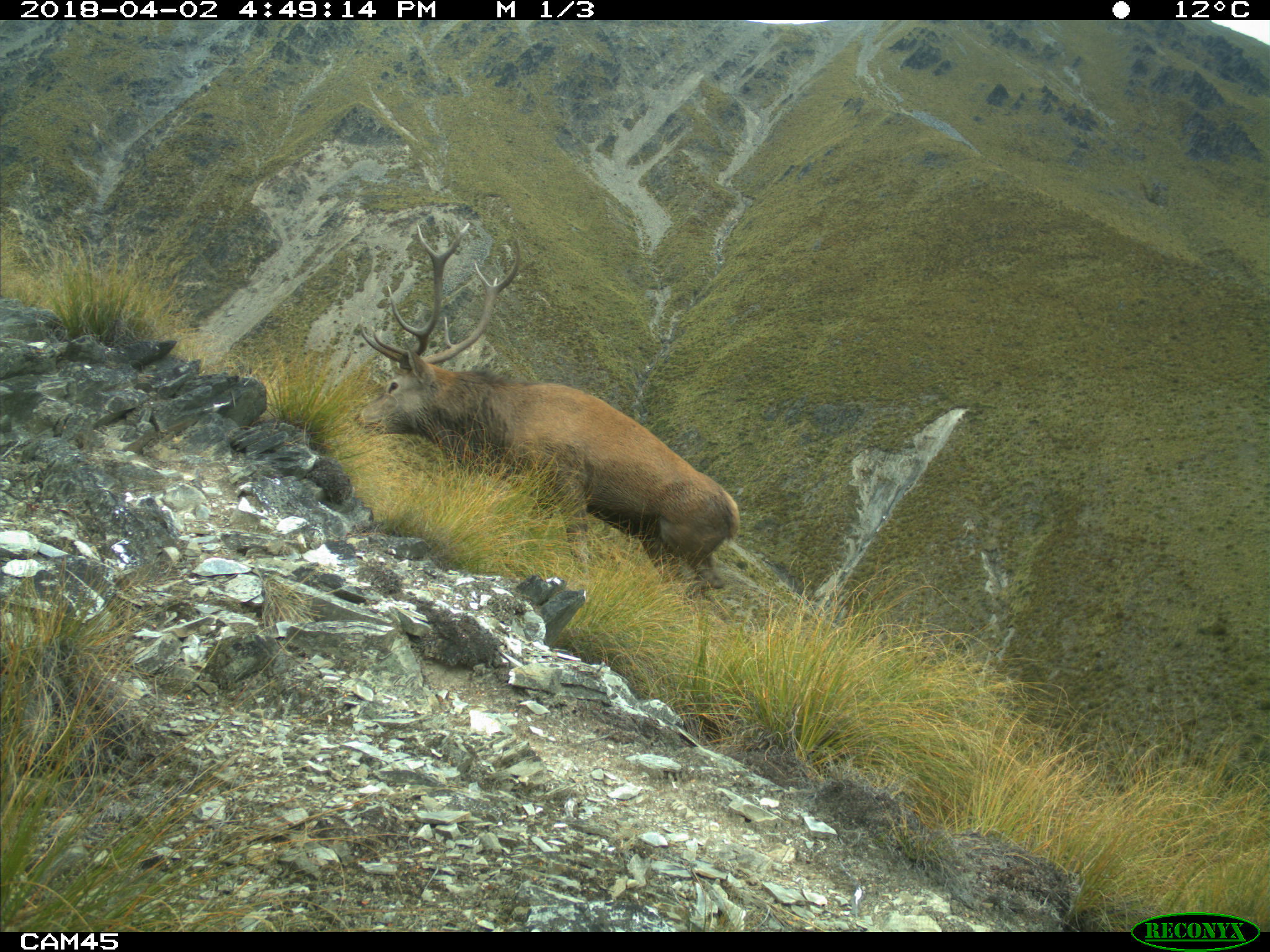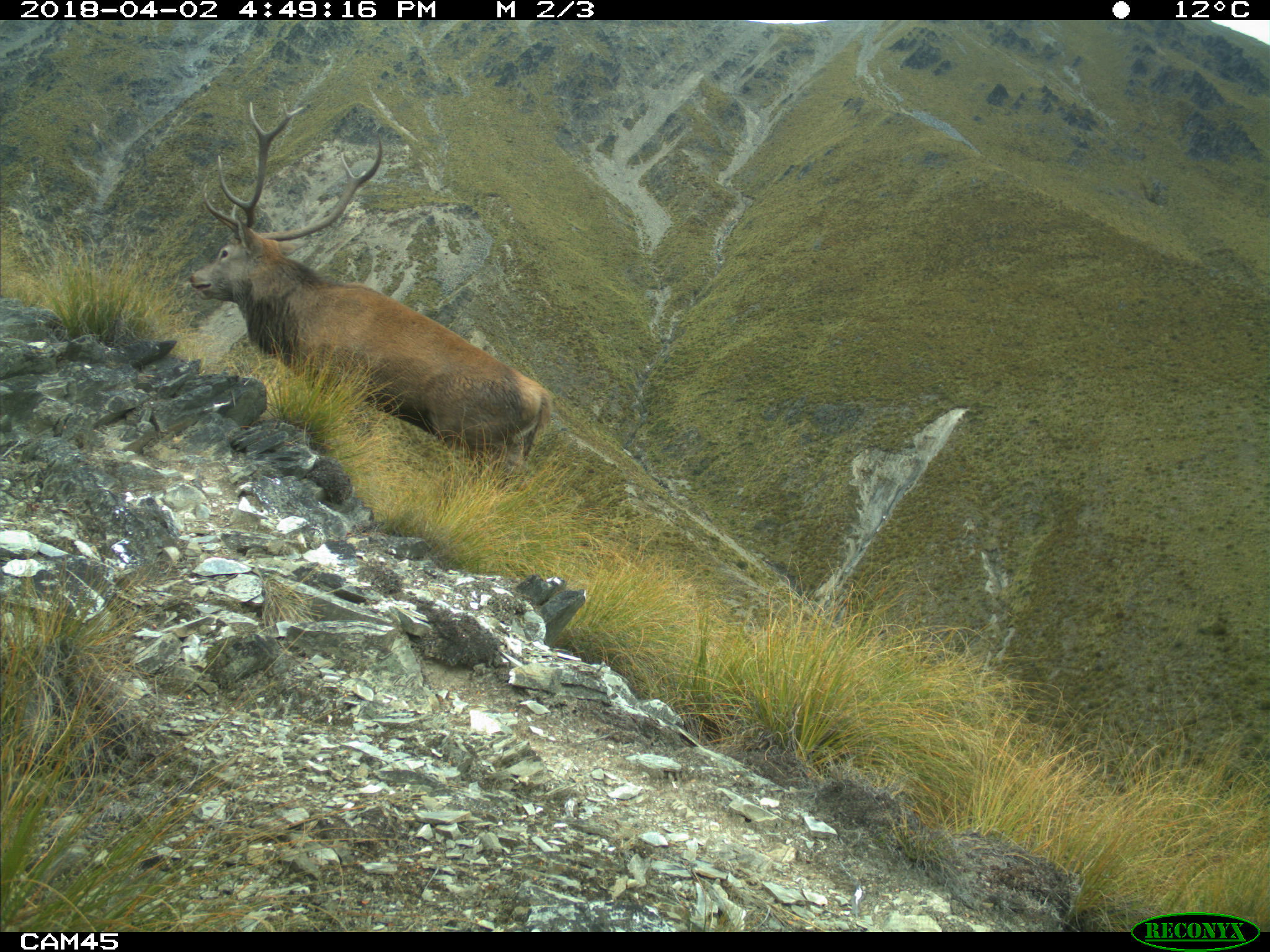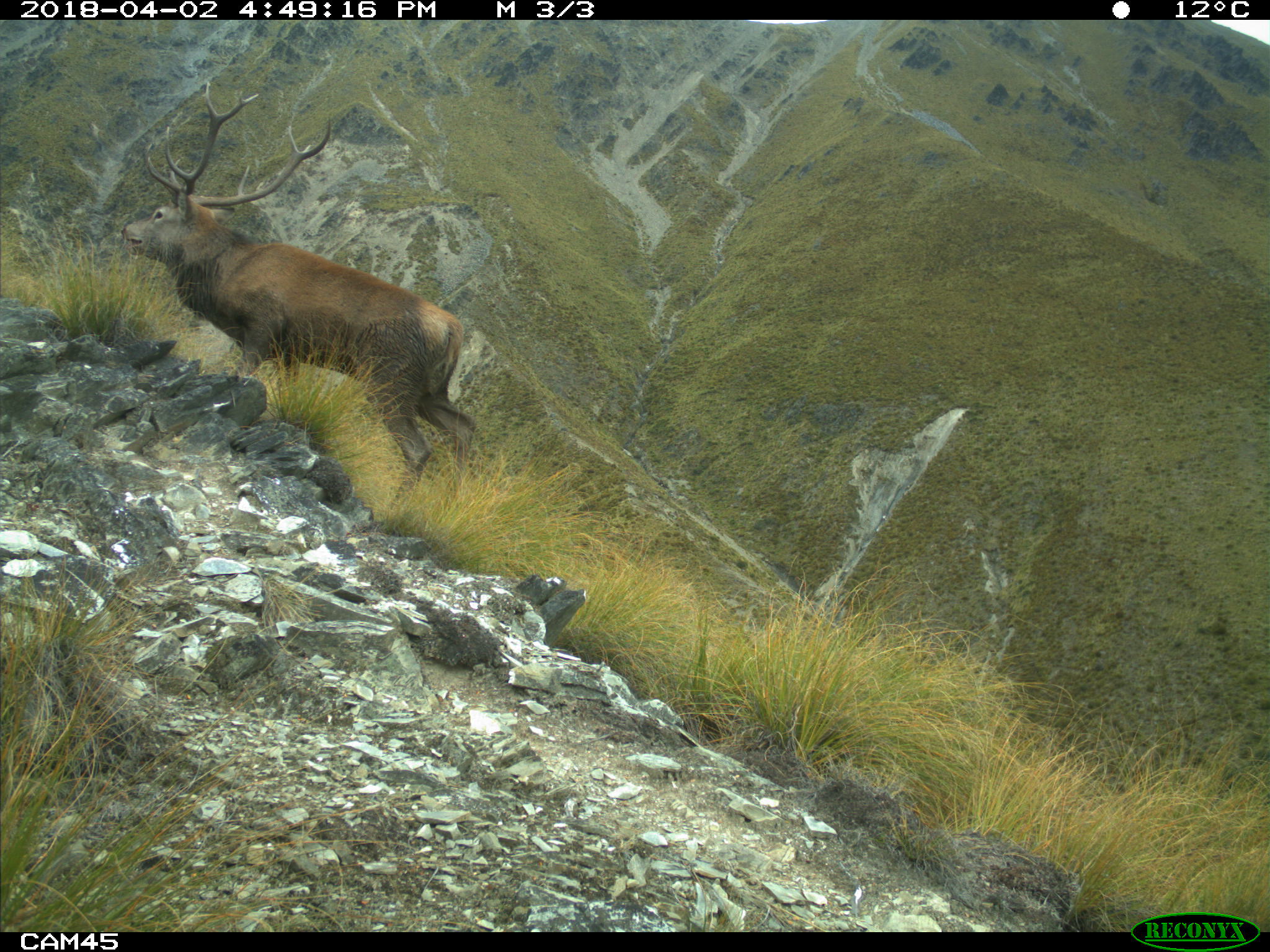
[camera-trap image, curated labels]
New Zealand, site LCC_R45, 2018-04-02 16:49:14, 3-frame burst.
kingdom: Animalia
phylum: Chordata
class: Mammalia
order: Artiodactyla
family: Cervidae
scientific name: Cervidae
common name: deer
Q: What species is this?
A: Deer (Cervidae).